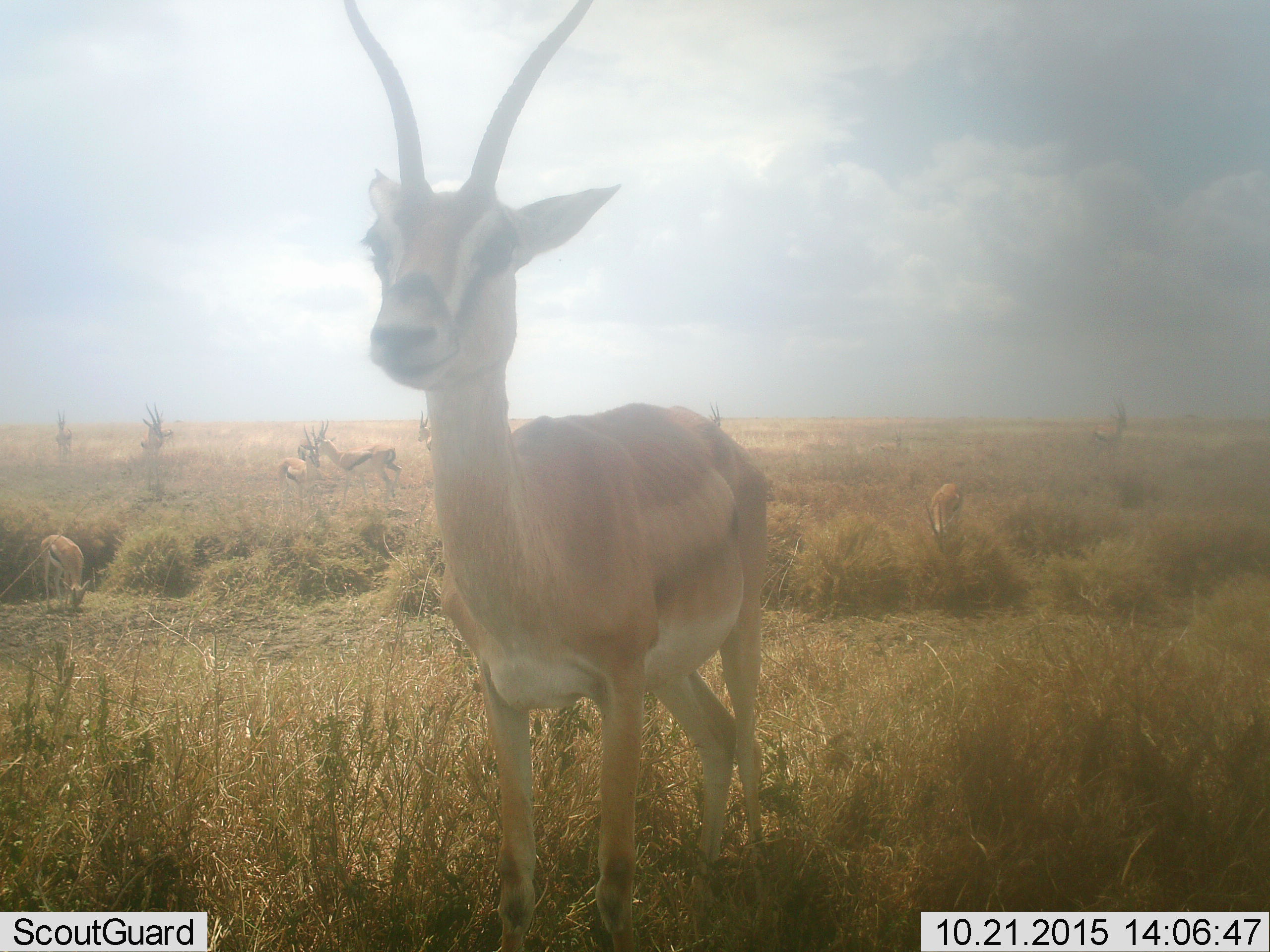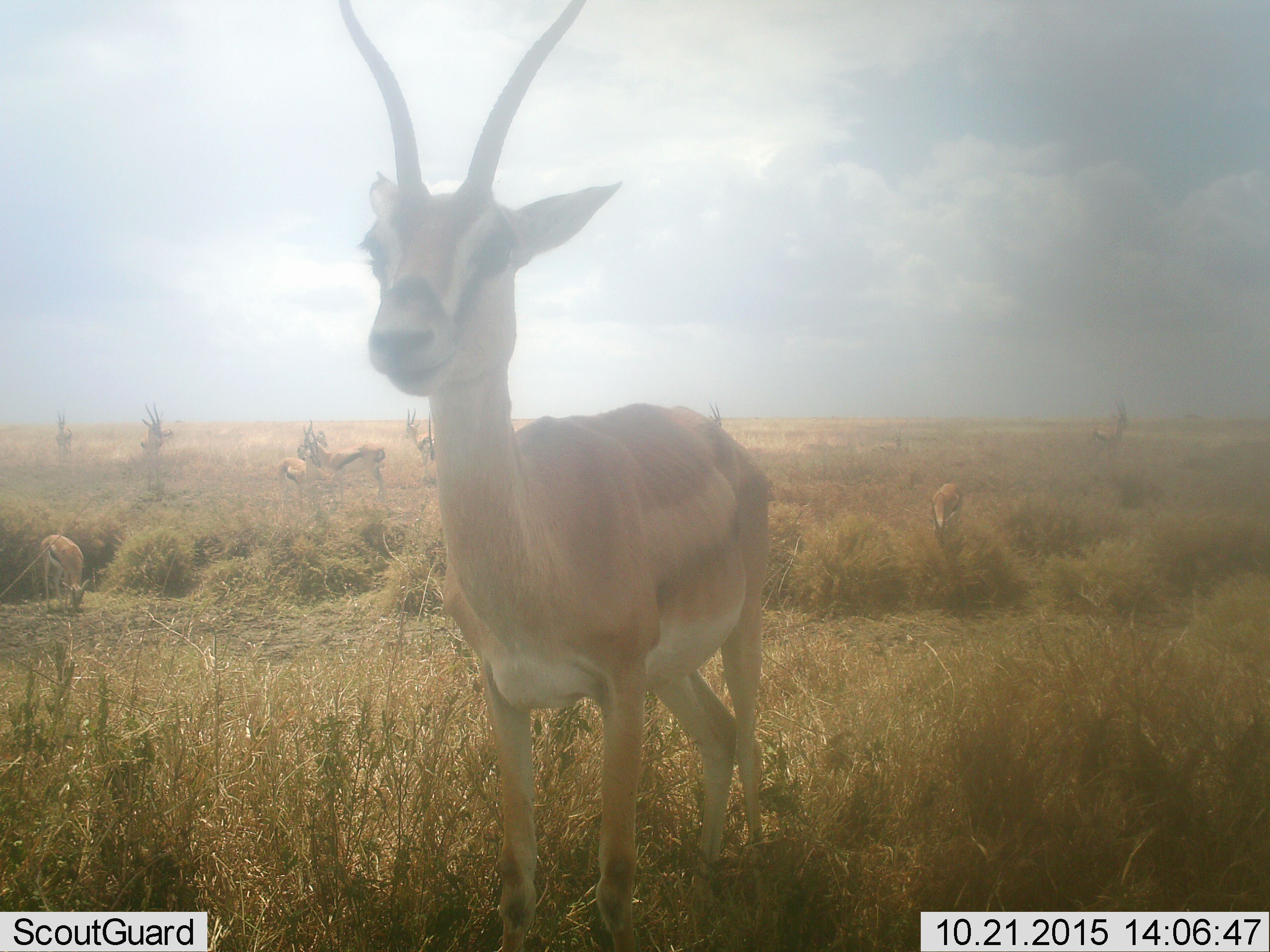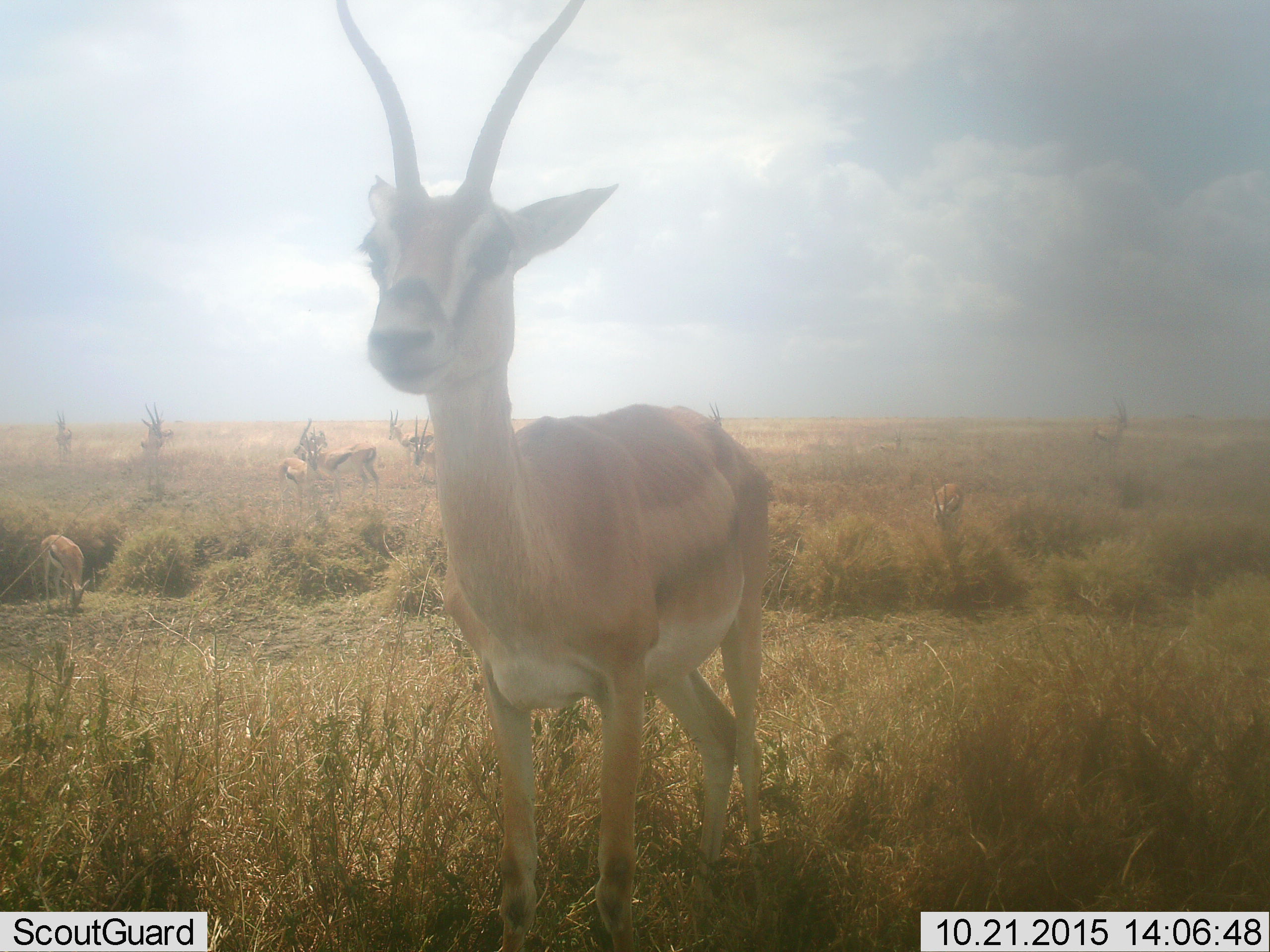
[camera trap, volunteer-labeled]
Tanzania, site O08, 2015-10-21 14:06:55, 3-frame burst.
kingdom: Animalia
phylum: Chordata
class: Mammalia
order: Artiodactyla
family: Bovidae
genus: Nanger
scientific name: Nanger granti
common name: grant's gazelle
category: gazellegrants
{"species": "gazellegrants (grant's gazelle) (Nanger granti)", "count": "8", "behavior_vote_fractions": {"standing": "100%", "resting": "0%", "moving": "25%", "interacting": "0%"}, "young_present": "12%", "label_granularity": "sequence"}